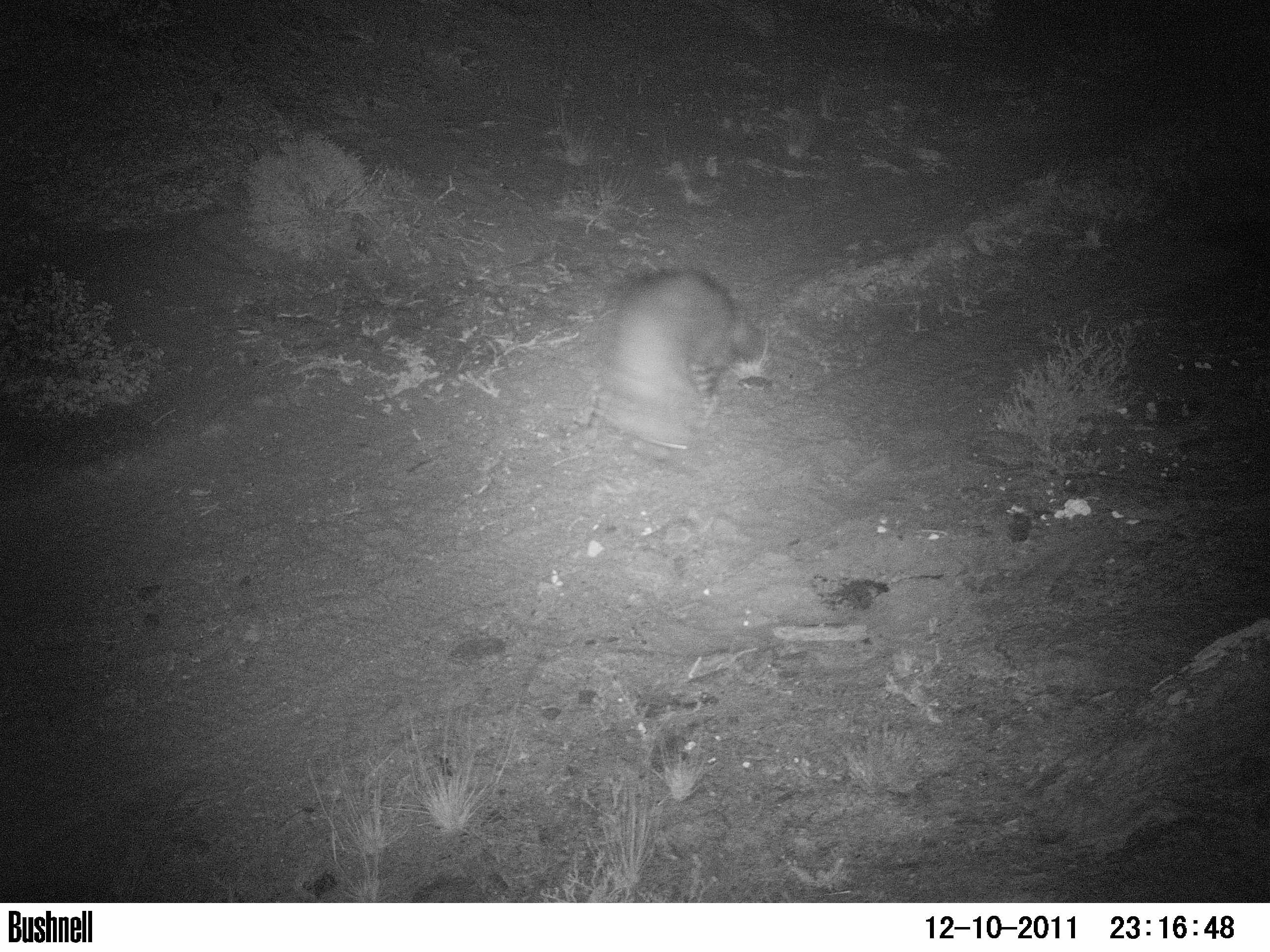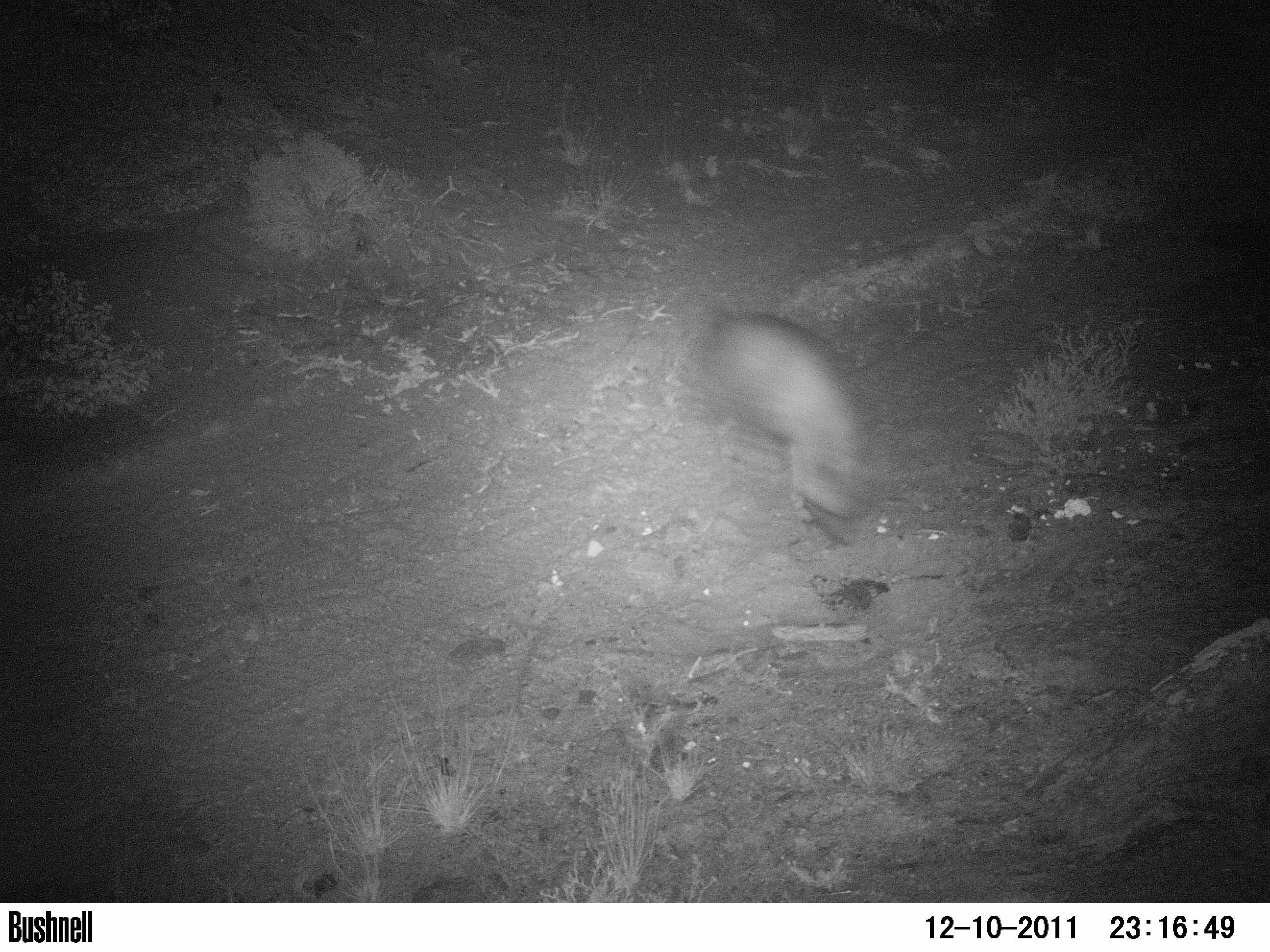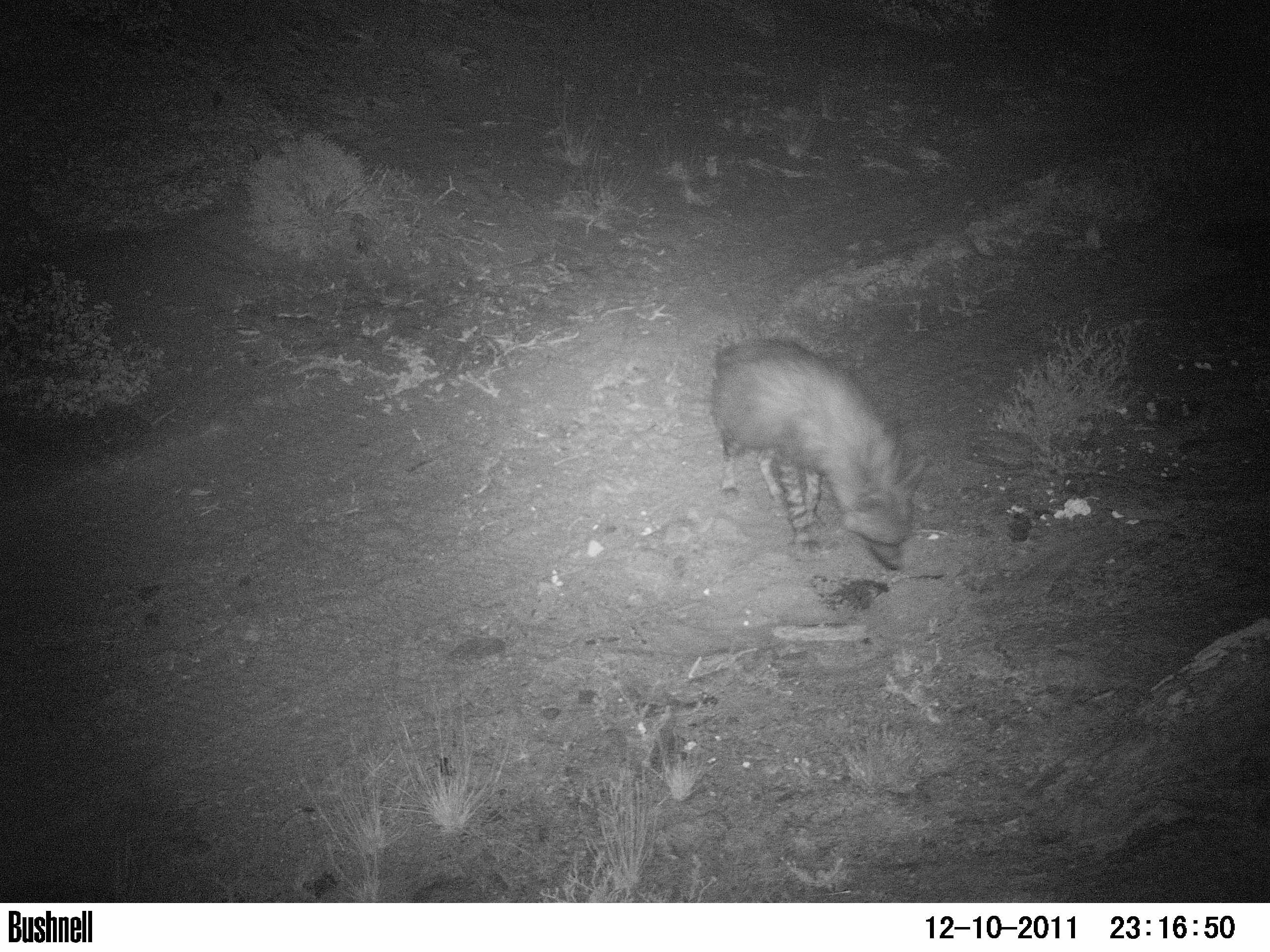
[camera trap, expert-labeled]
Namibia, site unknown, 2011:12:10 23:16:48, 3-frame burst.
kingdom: Animalia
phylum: Chordata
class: Mammalia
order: Carnivora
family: Hyaenidae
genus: Parahyaena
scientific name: Parahyaena brunnea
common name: brown hyena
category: hyaena brunnea